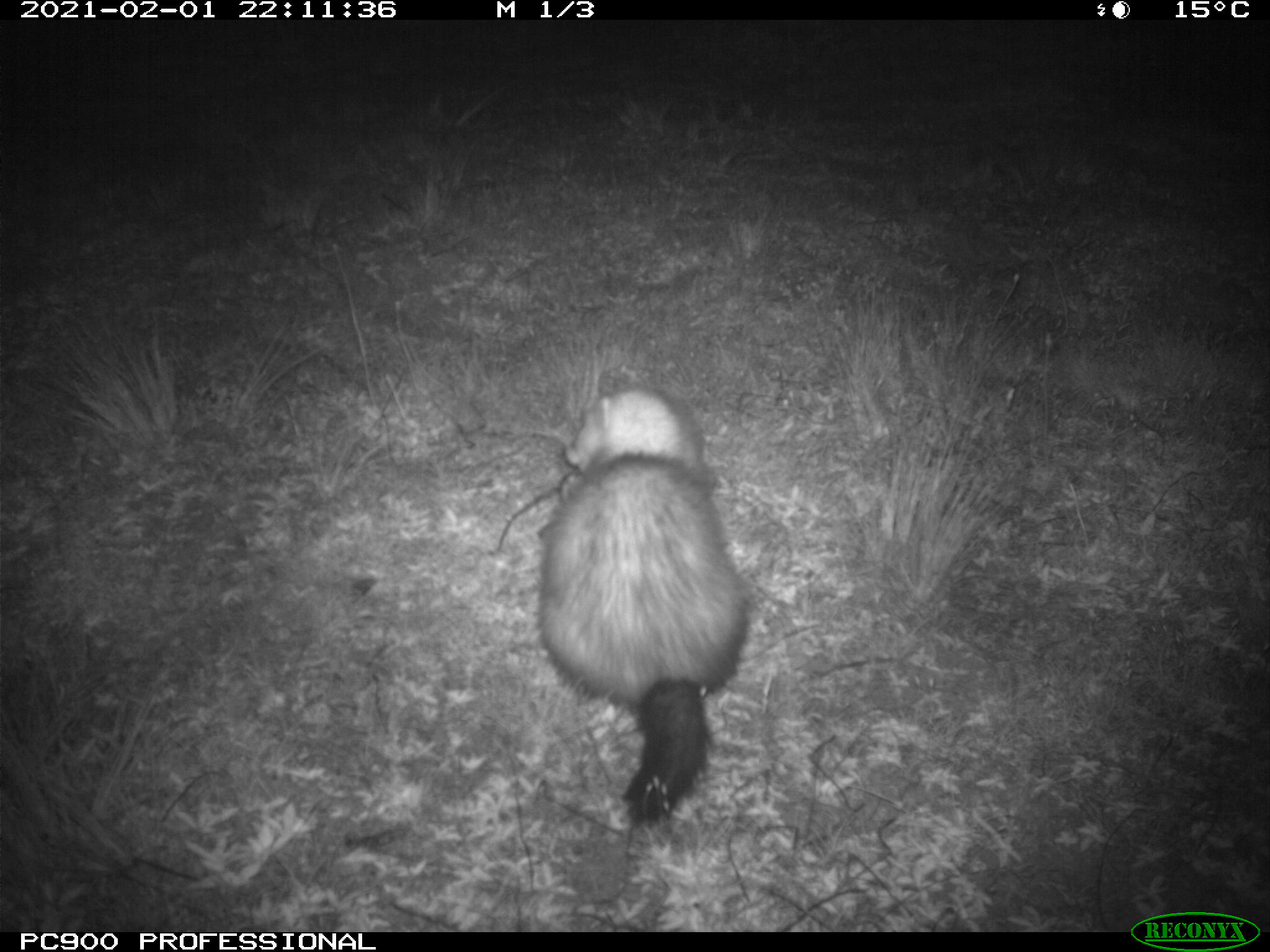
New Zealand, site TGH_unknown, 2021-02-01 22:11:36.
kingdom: Animalia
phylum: Chordata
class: Mammalia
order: Carnivora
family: Mustelidae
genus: Mustela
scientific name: Mustela furo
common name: ferret